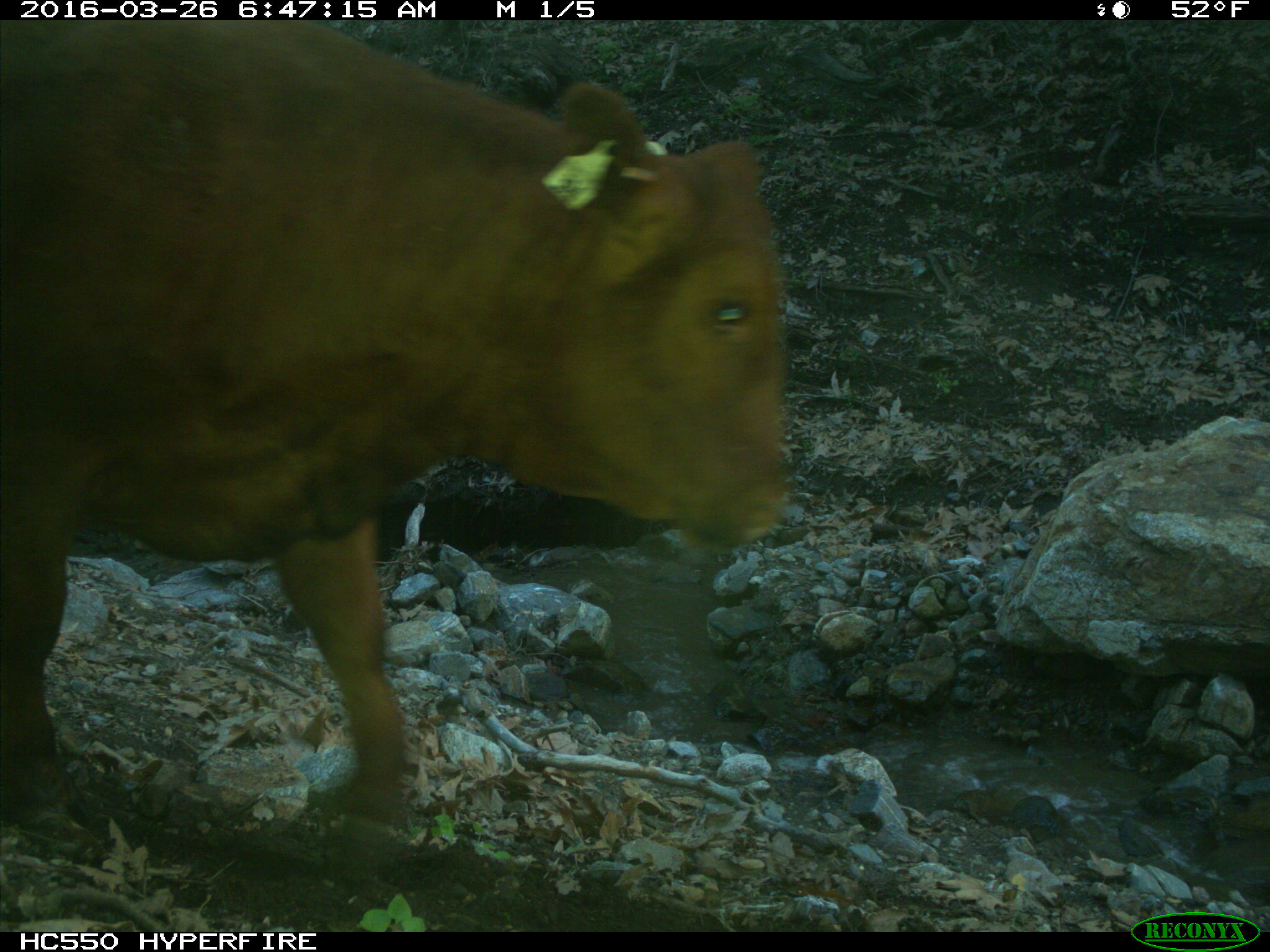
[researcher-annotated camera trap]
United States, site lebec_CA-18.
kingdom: Animalia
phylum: Chordata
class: Mammalia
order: Artiodactyla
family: Bovidae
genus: Bos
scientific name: Bos taurus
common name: domestic cow